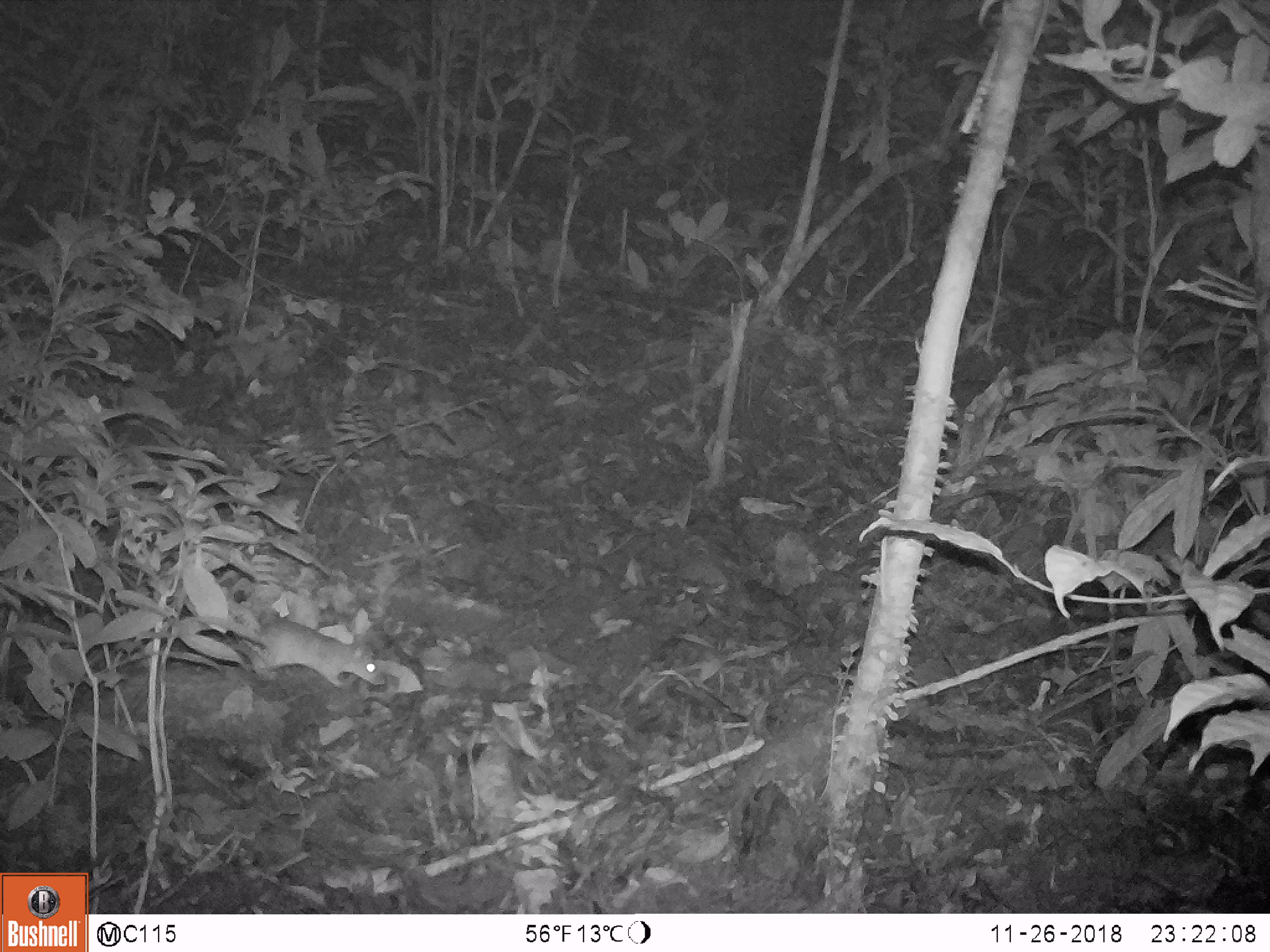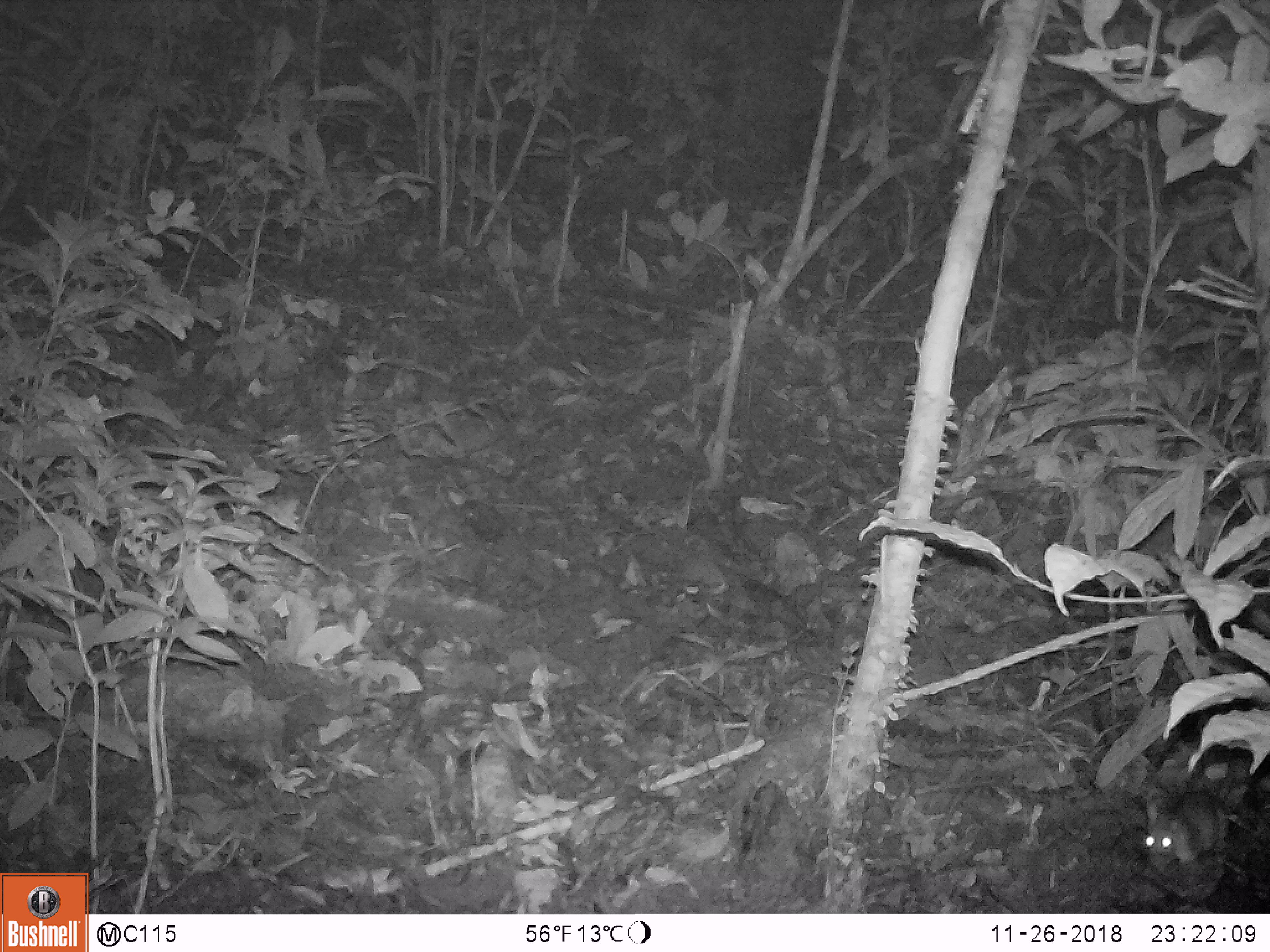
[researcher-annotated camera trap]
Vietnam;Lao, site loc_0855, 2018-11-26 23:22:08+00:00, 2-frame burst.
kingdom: Animalia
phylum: Chordata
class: Mammalia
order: Rodentia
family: Muridae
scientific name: Muridae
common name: old-world mice and rats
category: unidentified murid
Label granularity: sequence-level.